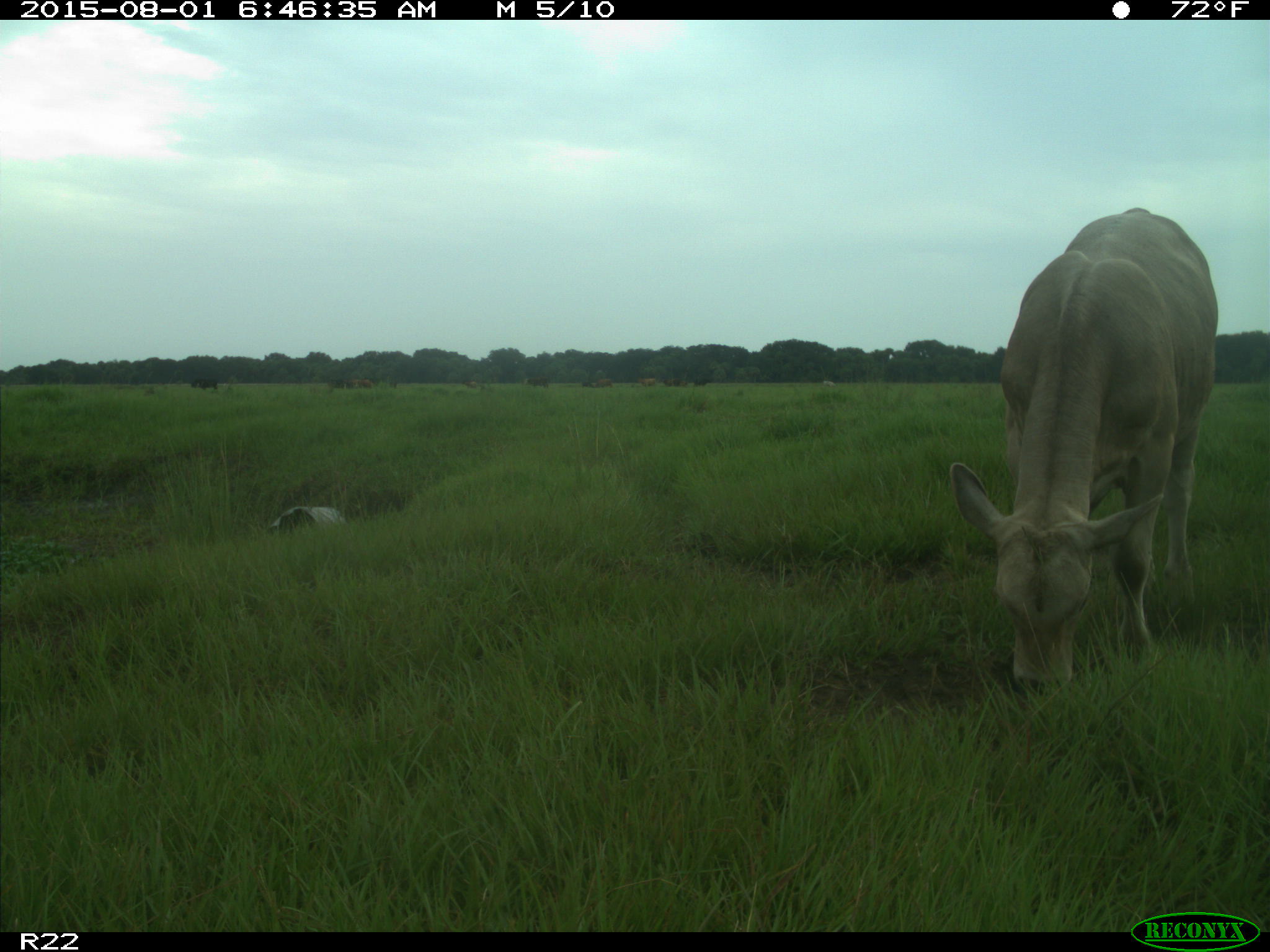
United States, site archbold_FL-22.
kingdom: Animalia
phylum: Chordata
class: Mammalia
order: Artiodactyla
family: Bovidae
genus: Bos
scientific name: Bos taurus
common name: domestic cow